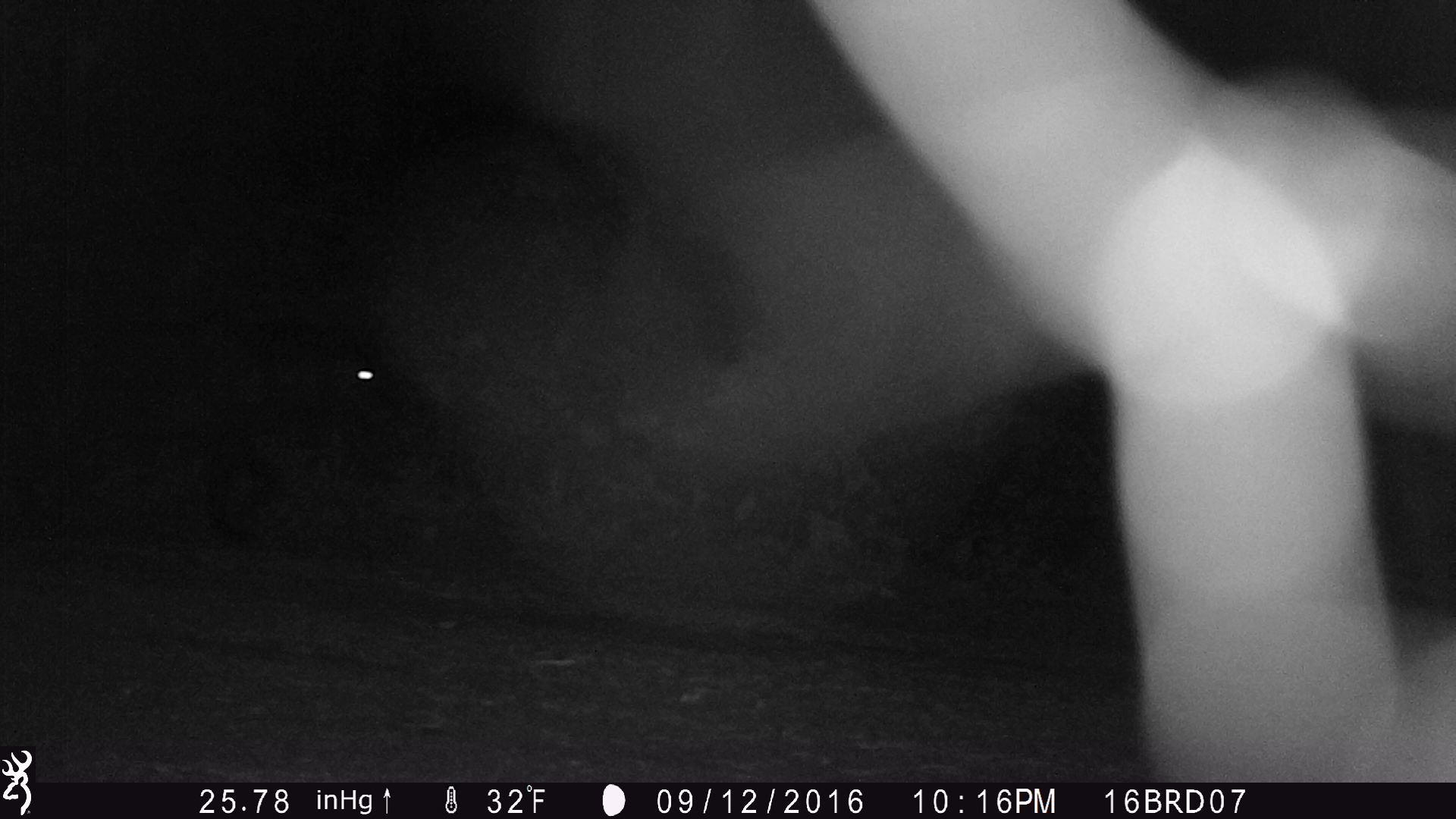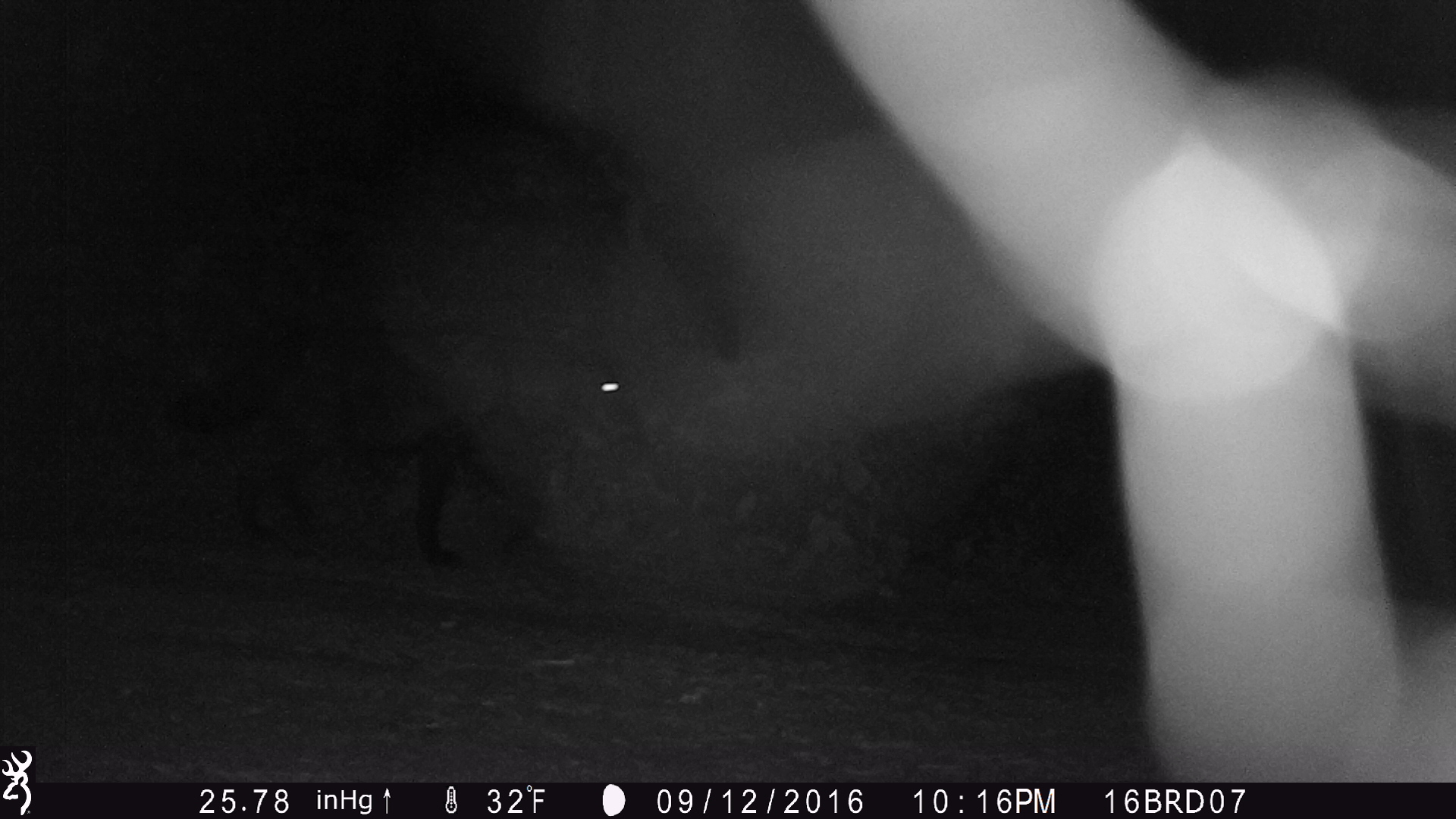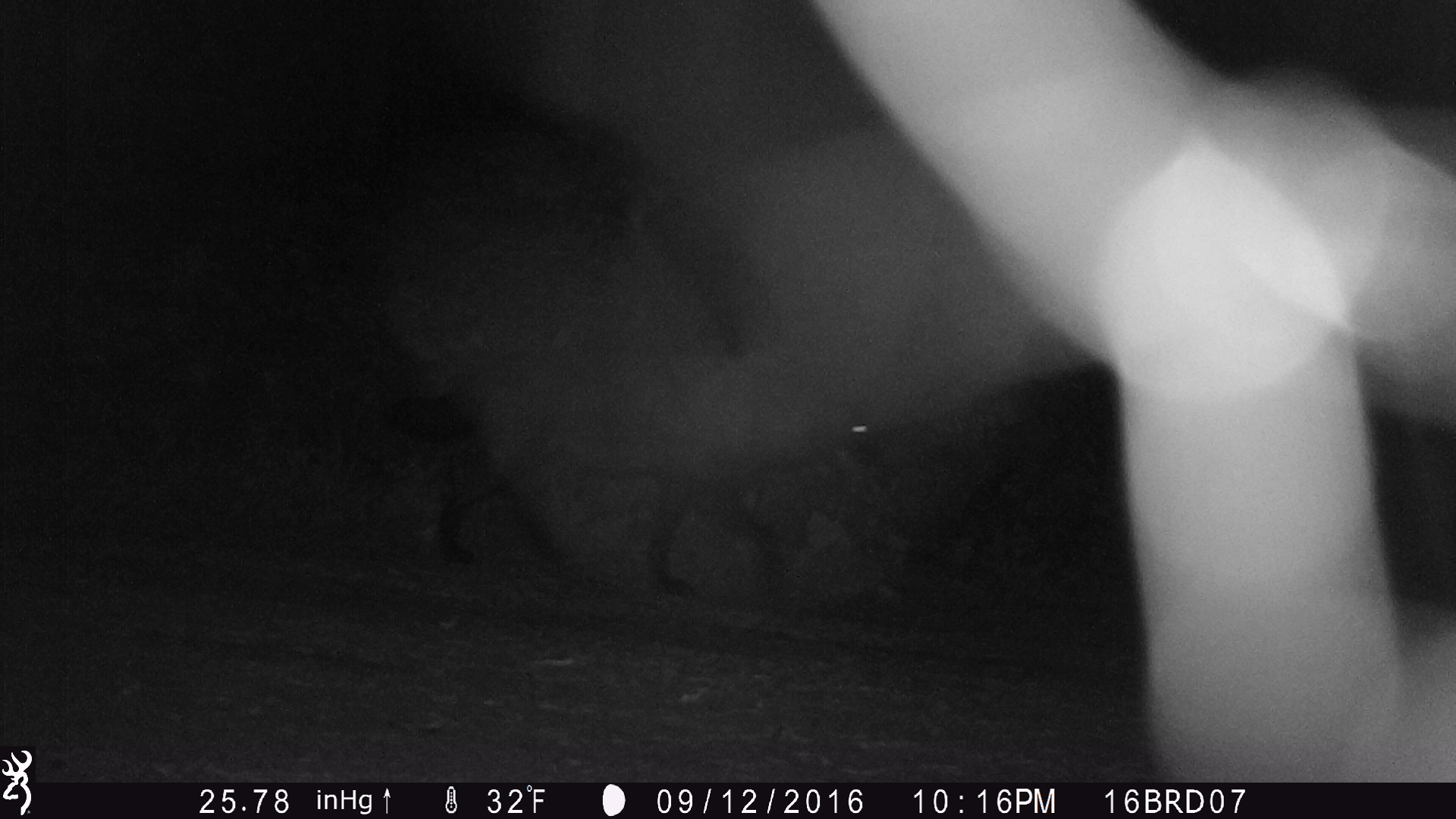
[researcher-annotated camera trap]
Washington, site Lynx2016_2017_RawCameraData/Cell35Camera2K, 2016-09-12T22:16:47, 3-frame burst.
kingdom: Animalia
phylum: Chordata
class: Mammalia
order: Carnivora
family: Canidae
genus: Canis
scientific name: Canis lupus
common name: gray wolf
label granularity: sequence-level